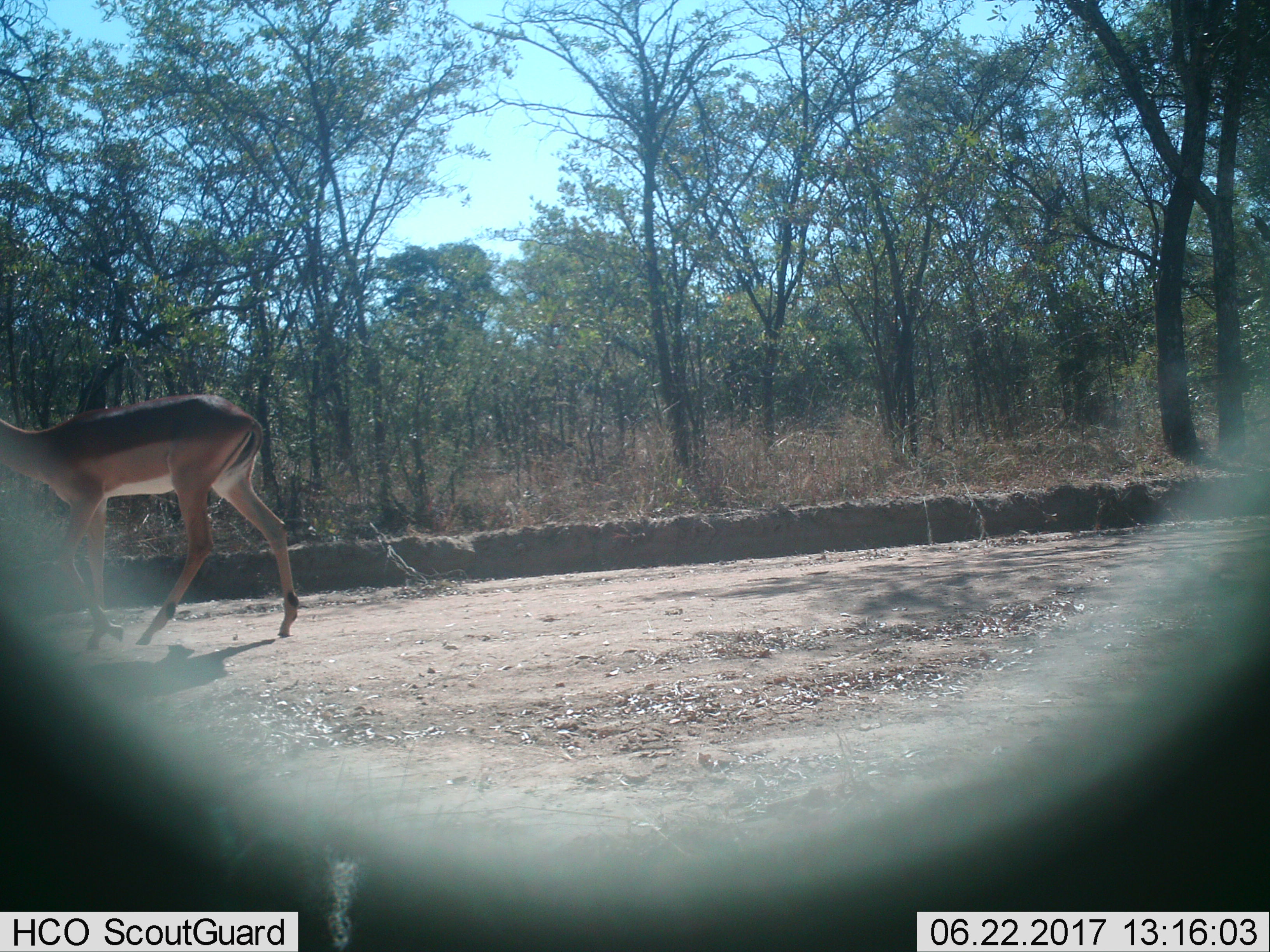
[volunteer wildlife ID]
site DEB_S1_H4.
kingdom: Animalia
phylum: Chordata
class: Mammalia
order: Artiodactyla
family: Bovidae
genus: Aepyceros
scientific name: Aepyceros melampus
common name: impala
Impala (Aepyceros melampus), count 1. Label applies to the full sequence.